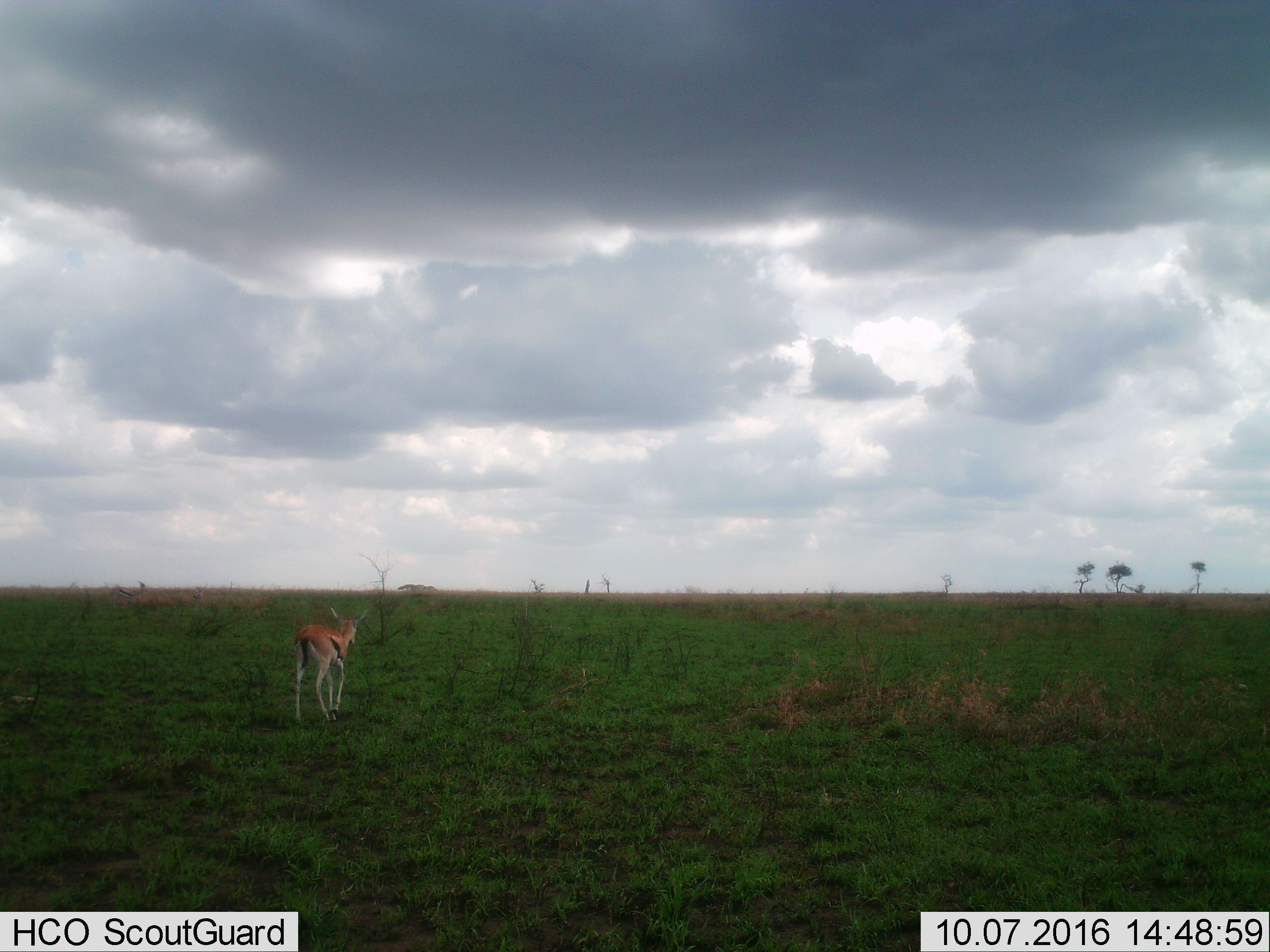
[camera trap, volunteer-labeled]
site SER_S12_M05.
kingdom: Animalia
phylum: Chordata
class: Mammalia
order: Artiodactyla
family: Bovidae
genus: Eudorcas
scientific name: Eudorcas thomsonii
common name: thomson's gazelle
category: gazellethomsons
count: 1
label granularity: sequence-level